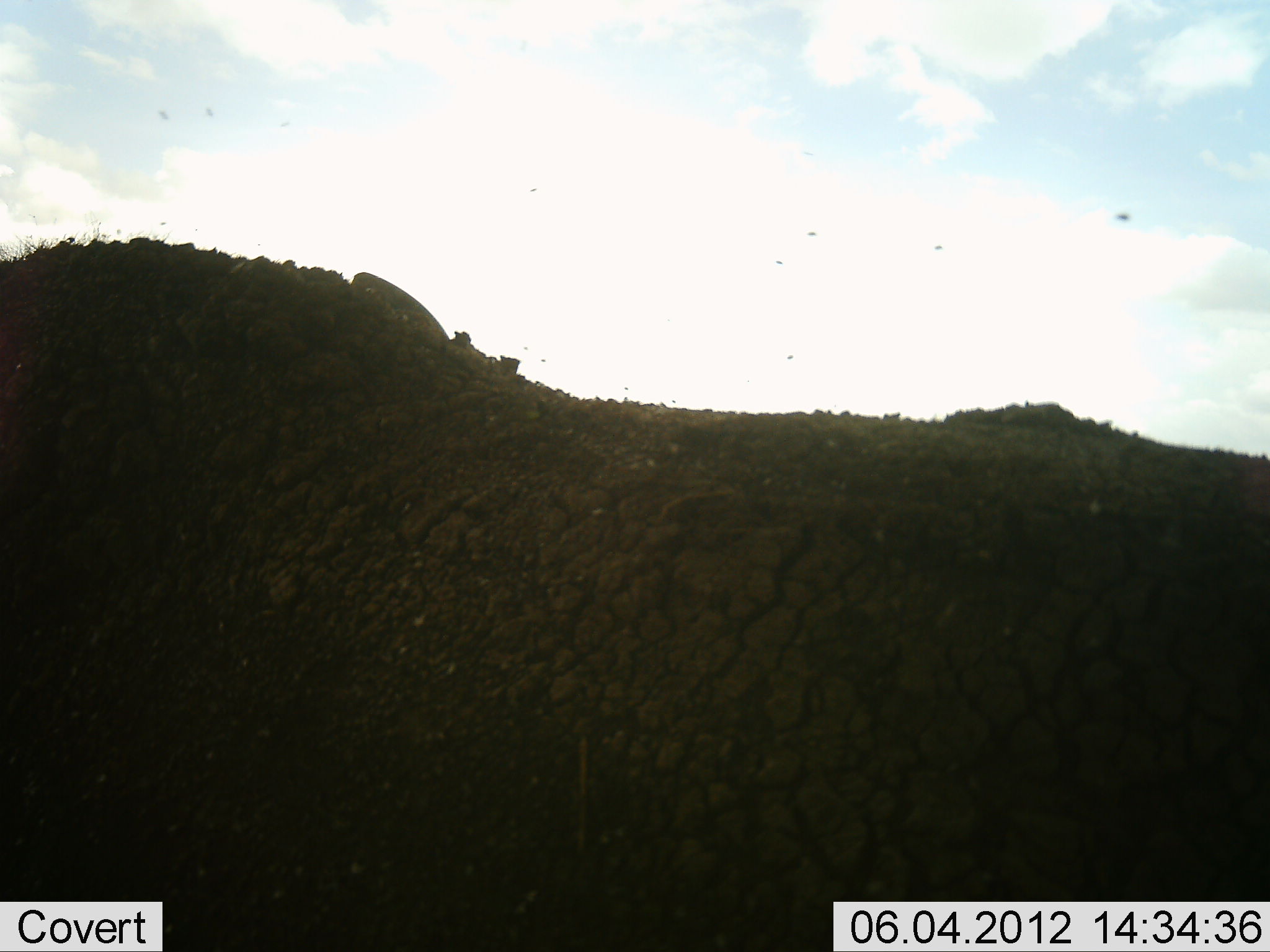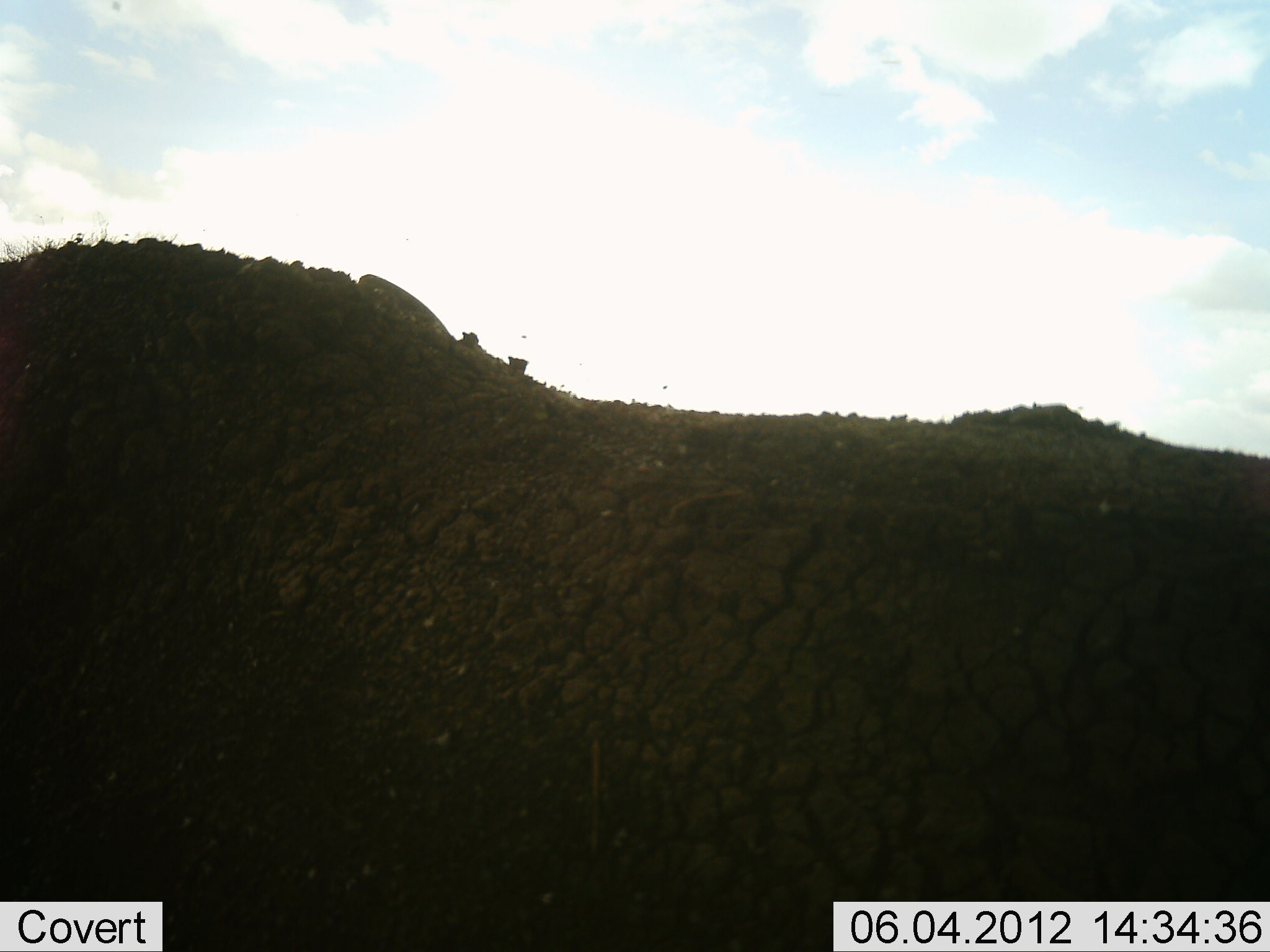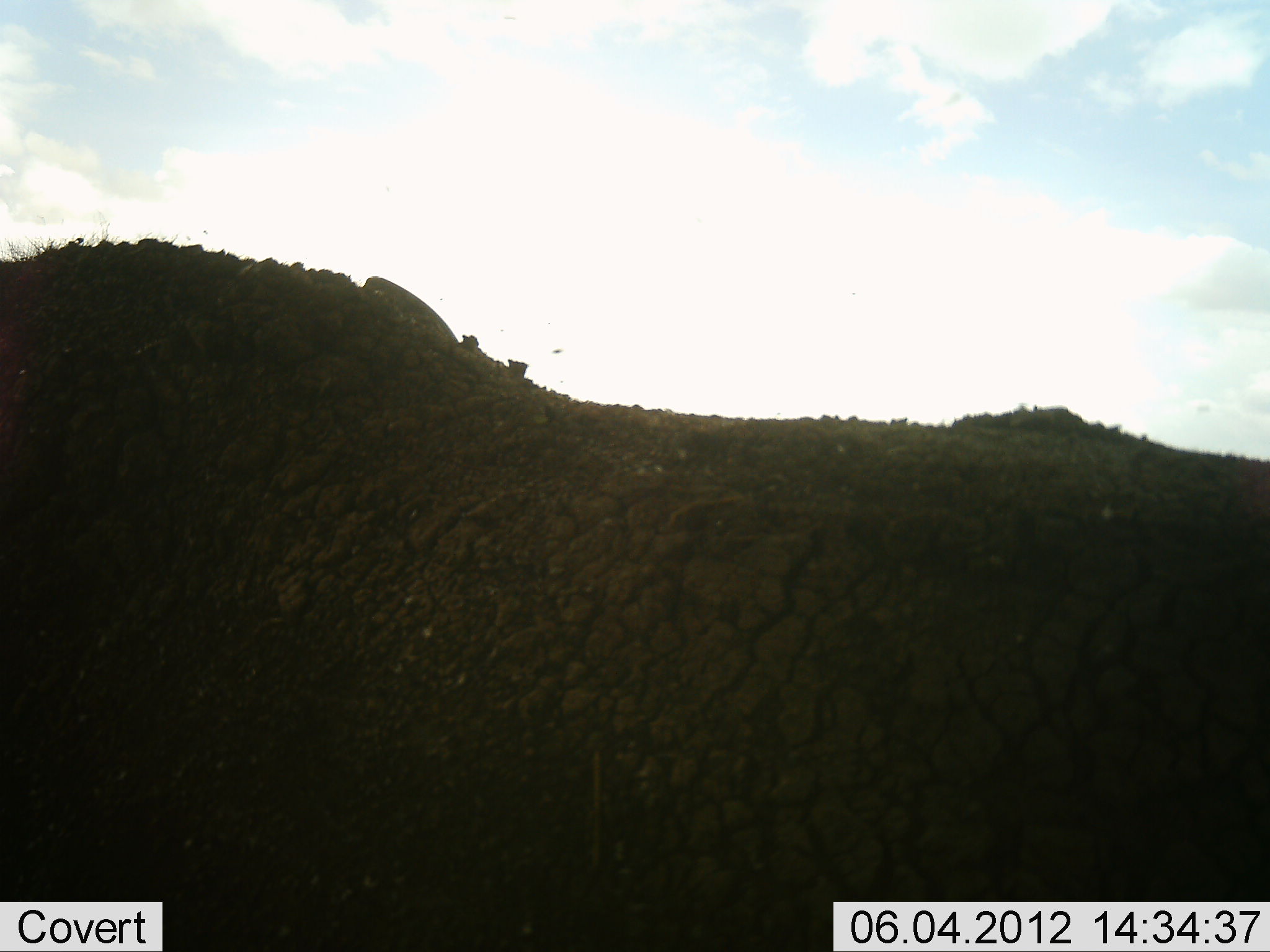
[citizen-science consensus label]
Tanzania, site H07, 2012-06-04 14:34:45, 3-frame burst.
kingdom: Animalia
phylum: Chordata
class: Mammalia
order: Artiodactyla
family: Bovidae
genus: Syncerus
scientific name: Syncerus caffer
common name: cape buffalo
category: buffalo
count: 1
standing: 82%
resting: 18%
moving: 0%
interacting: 0%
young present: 0%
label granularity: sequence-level